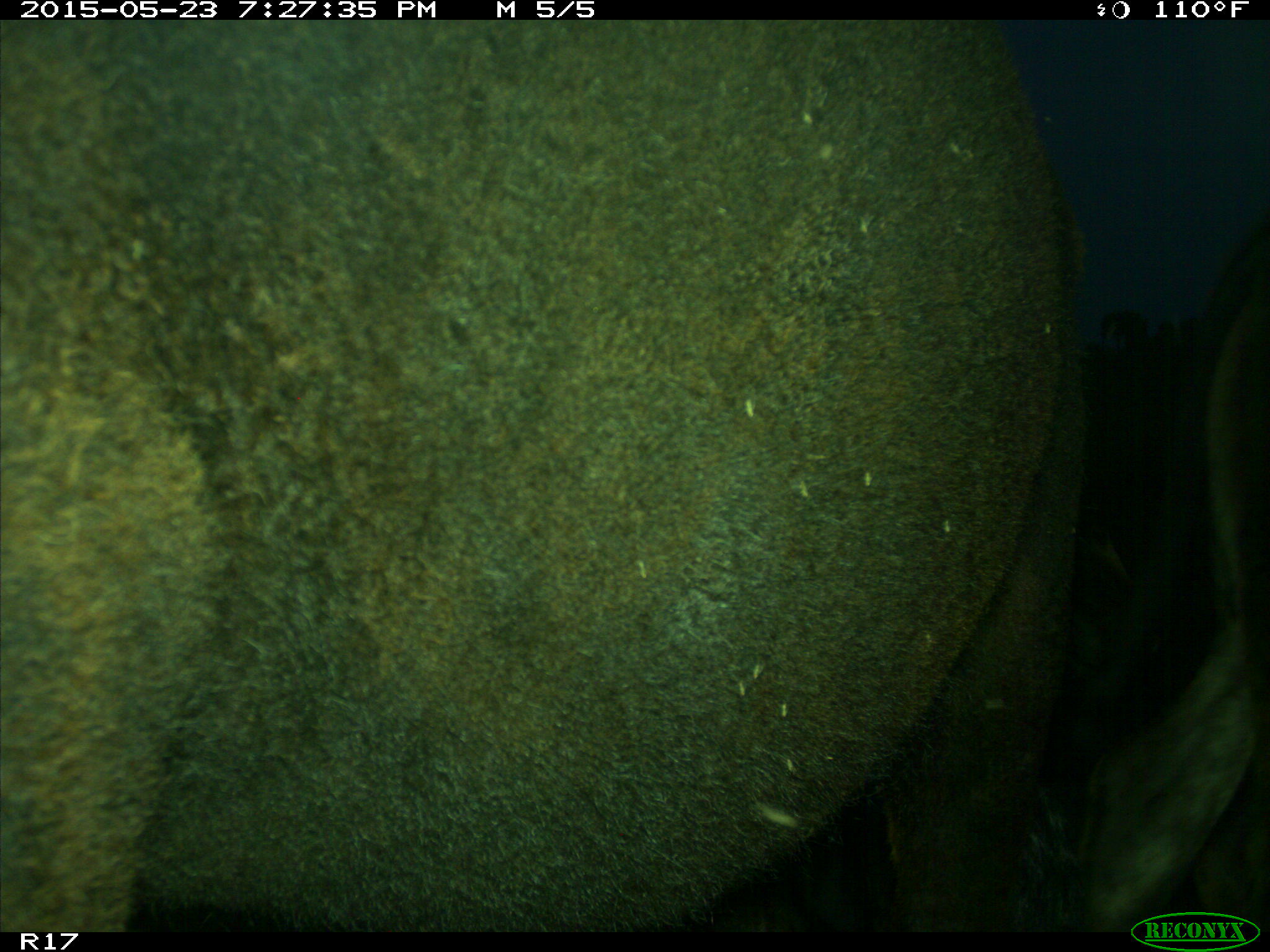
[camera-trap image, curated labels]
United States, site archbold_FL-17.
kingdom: Animalia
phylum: Chordata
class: Mammalia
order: Artiodactyla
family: Bovidae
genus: Bos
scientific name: Bos taurus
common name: domestic cow